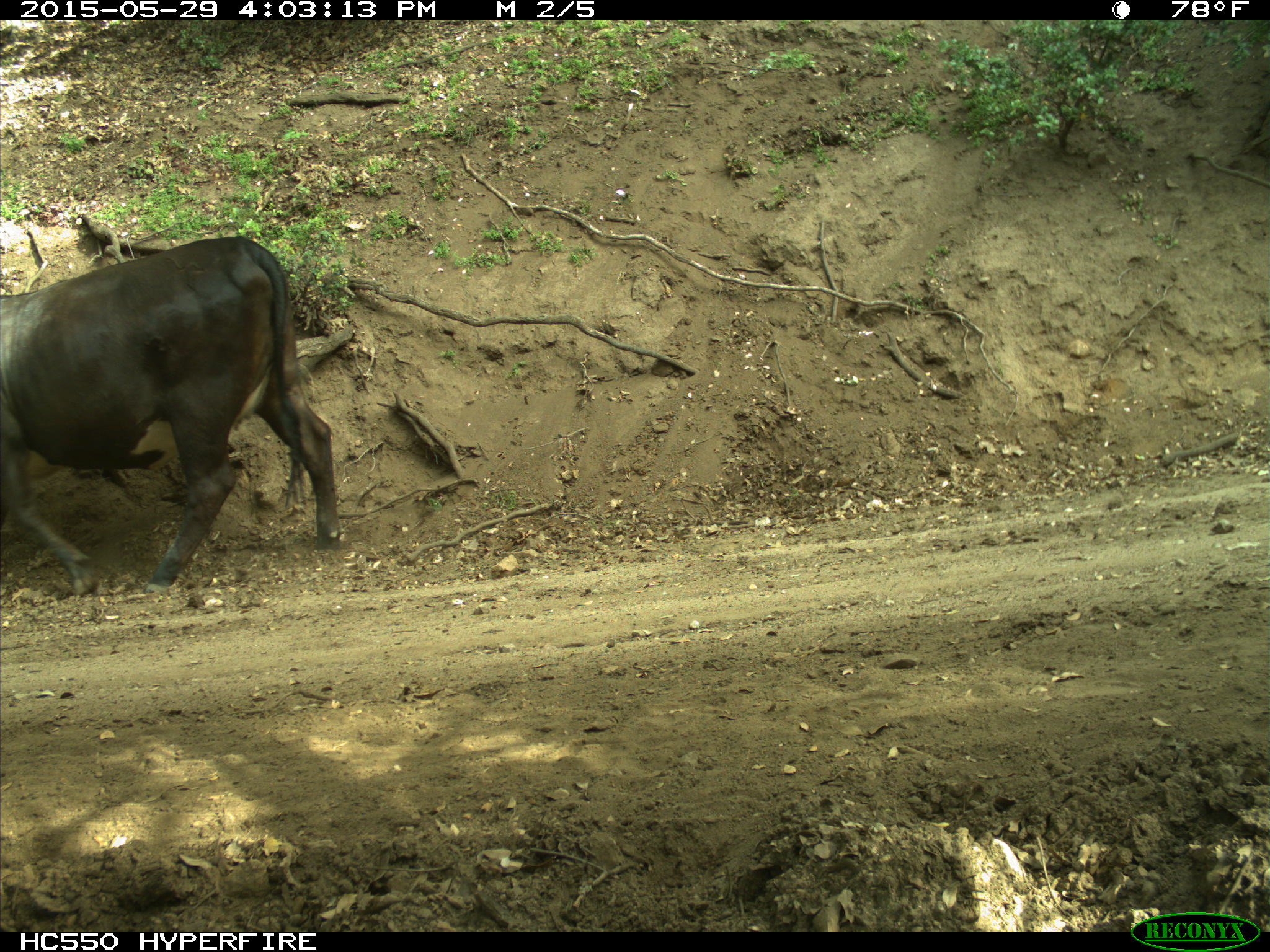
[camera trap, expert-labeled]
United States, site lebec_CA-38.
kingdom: Animalia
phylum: Chordata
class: Mammalia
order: Artiodactyla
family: Bovidae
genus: Bos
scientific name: Bos taurus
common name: domestic cow